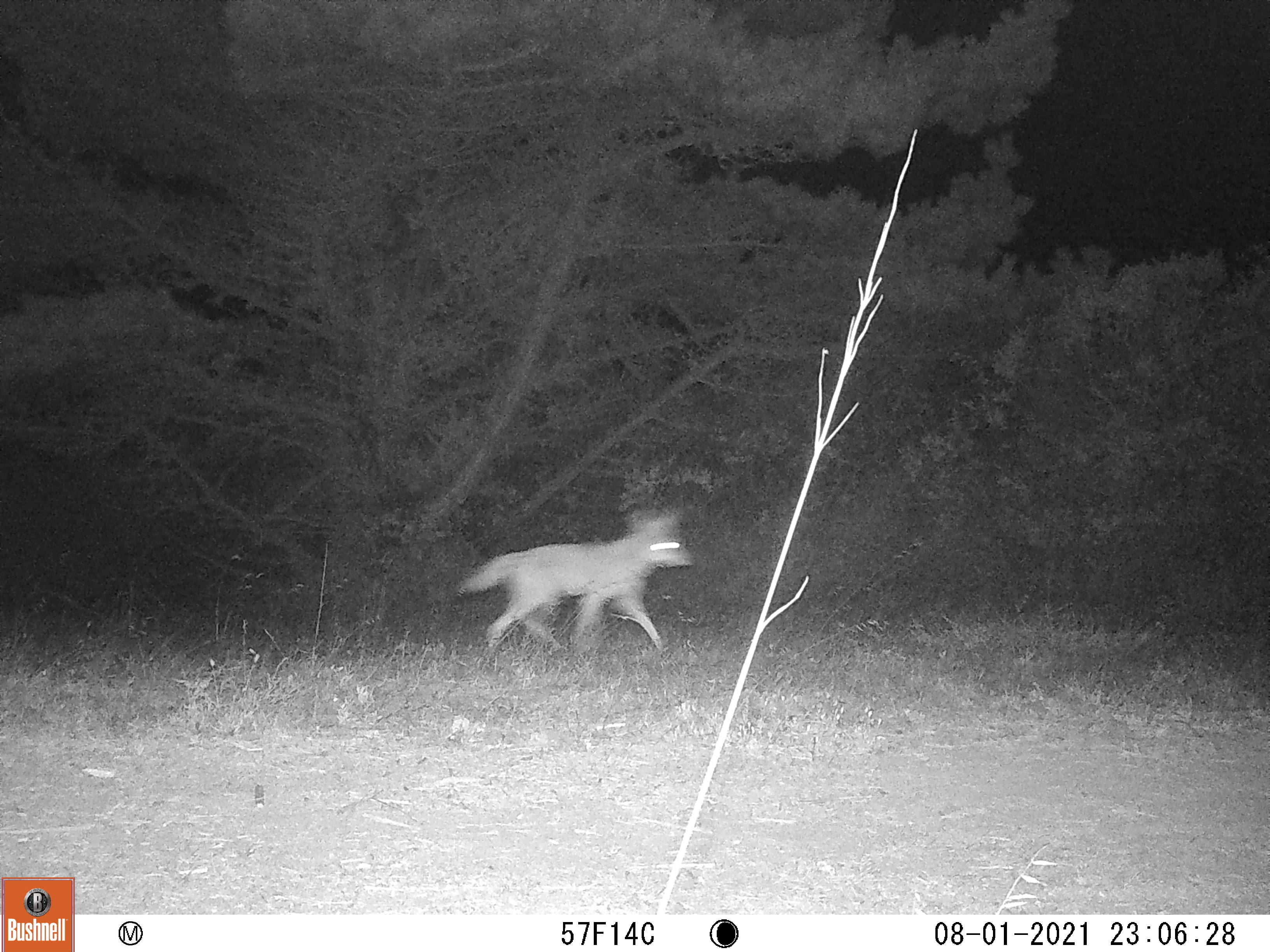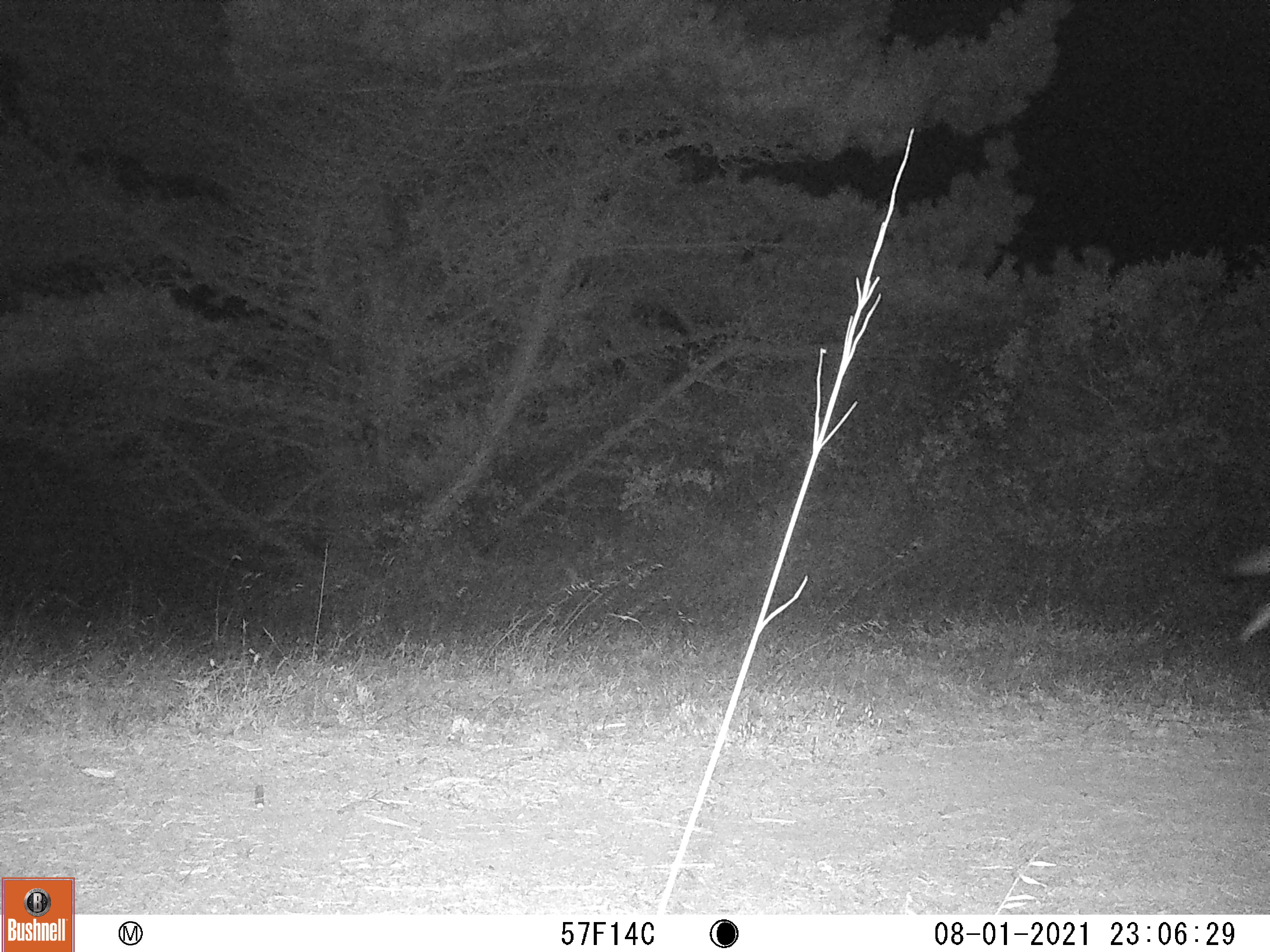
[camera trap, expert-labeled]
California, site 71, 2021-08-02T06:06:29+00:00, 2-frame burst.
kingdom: Animalia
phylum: Chordata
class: Mammalia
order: Carnivora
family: Canidae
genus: Canis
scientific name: Canis latrans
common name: coyote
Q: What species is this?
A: Coyote (Canis latrans).